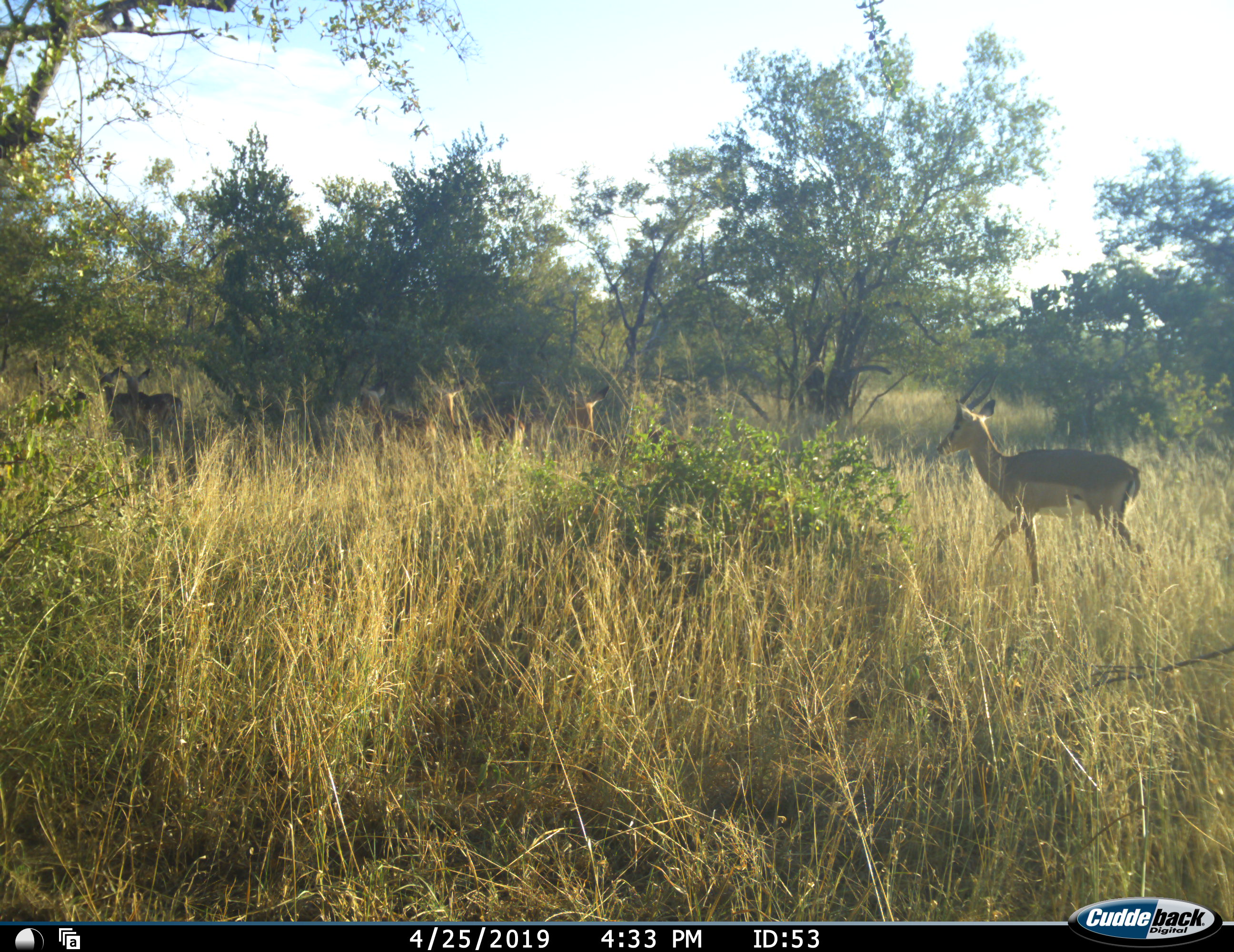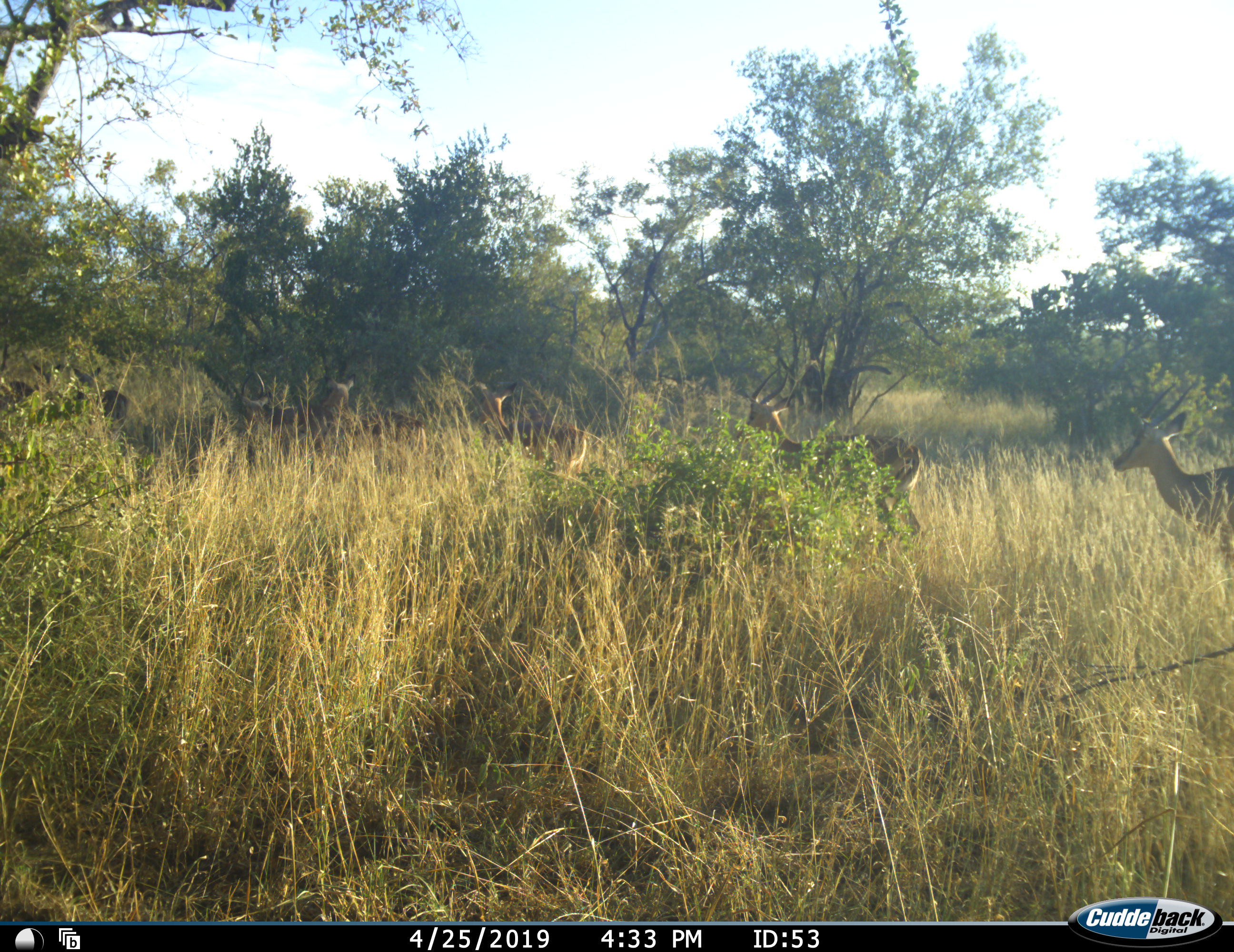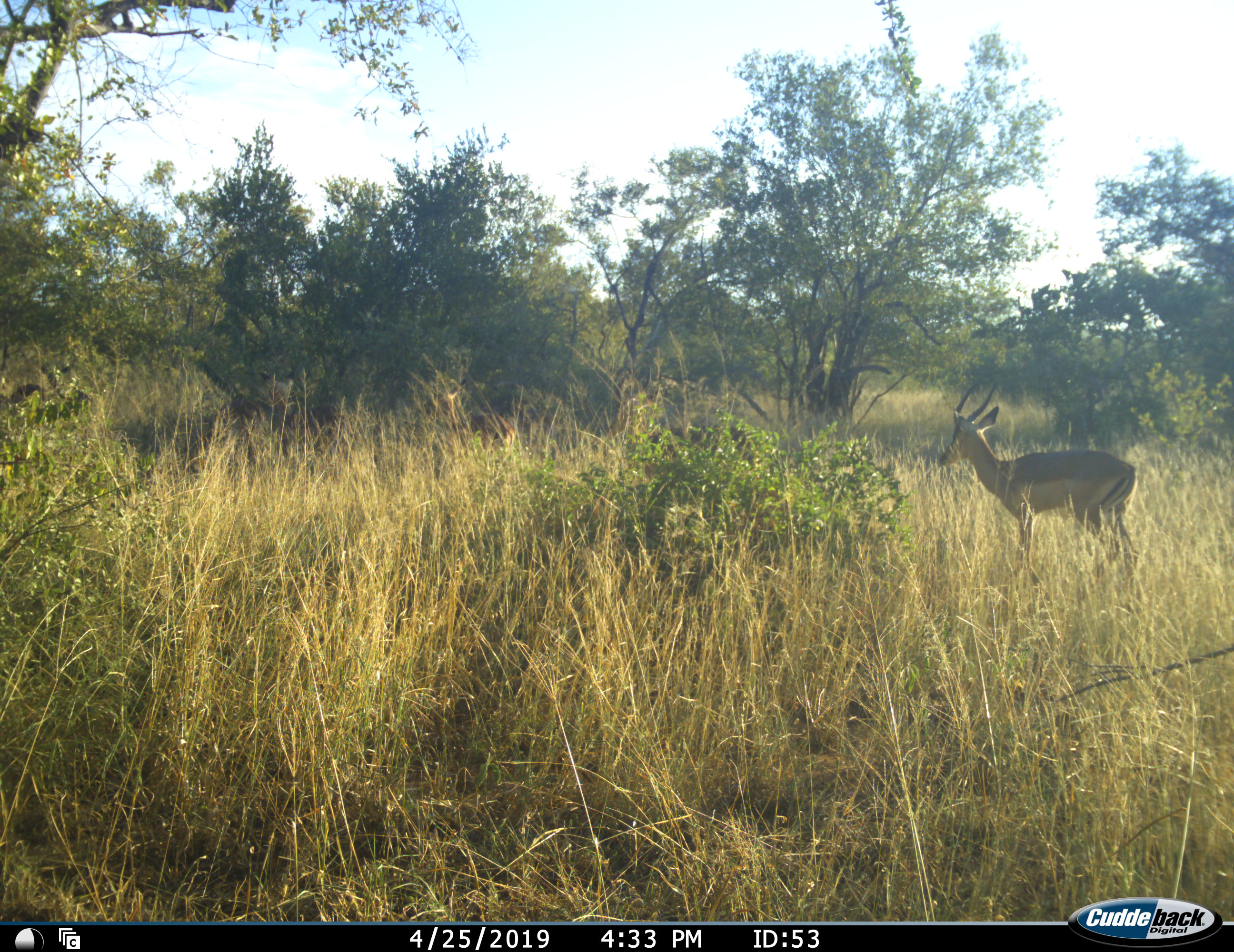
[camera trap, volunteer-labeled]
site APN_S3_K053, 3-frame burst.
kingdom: Animalia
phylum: Chordata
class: Mammalia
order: Artiodactyla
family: Bovidae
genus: Aepyceros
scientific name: Aepyceros melampus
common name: impala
Impala (Aepyceros melampus), count 7. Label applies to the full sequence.